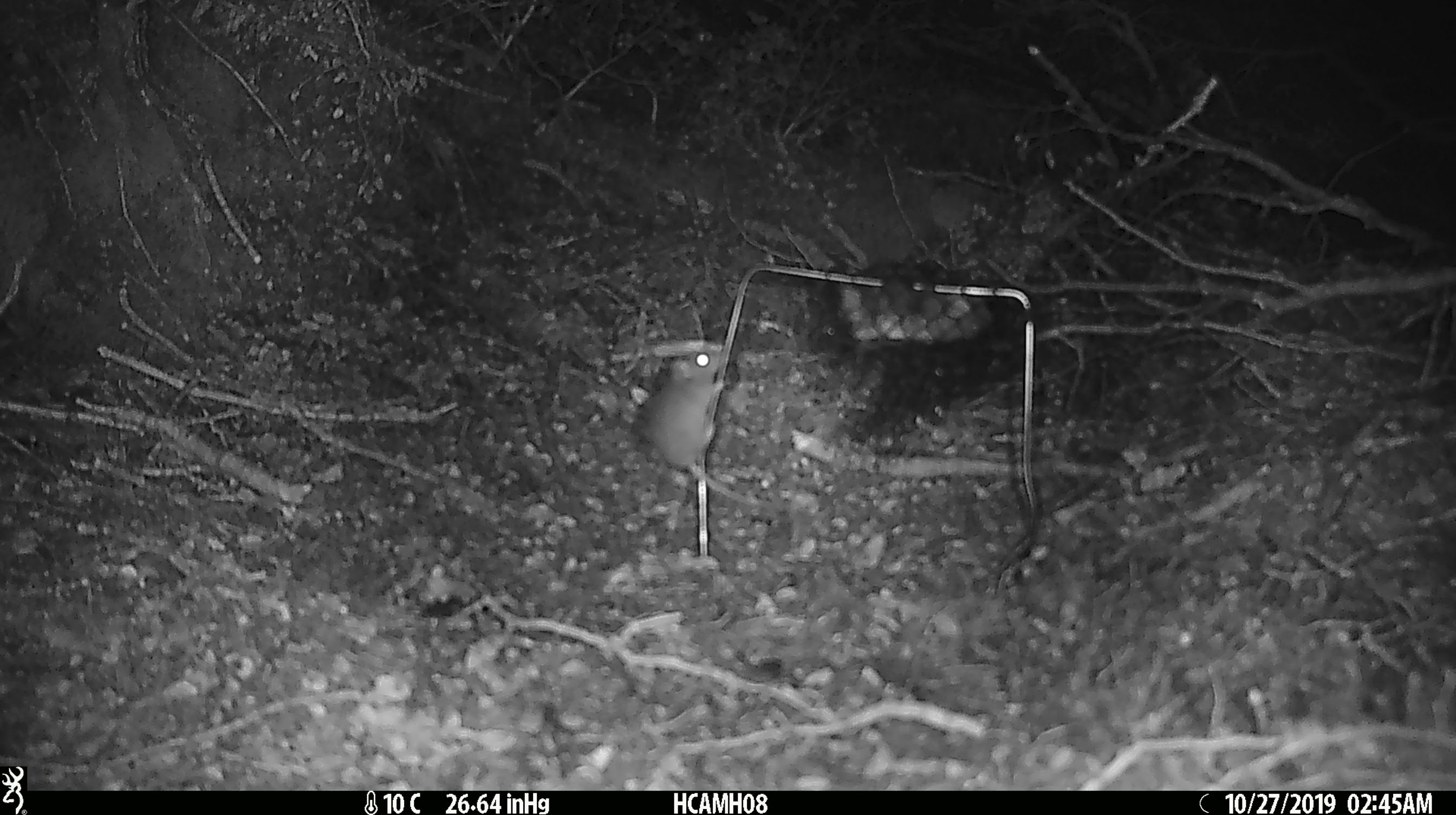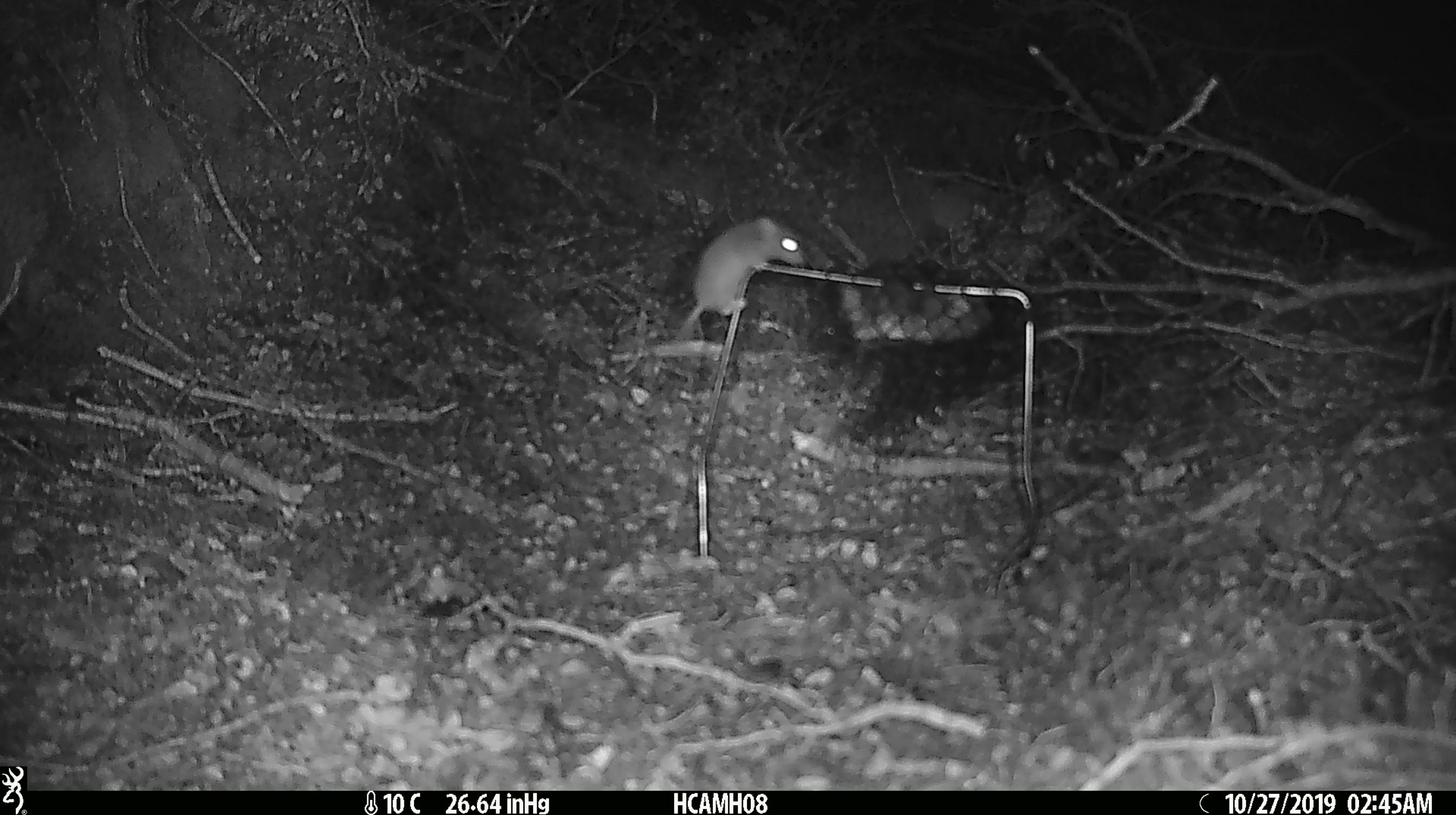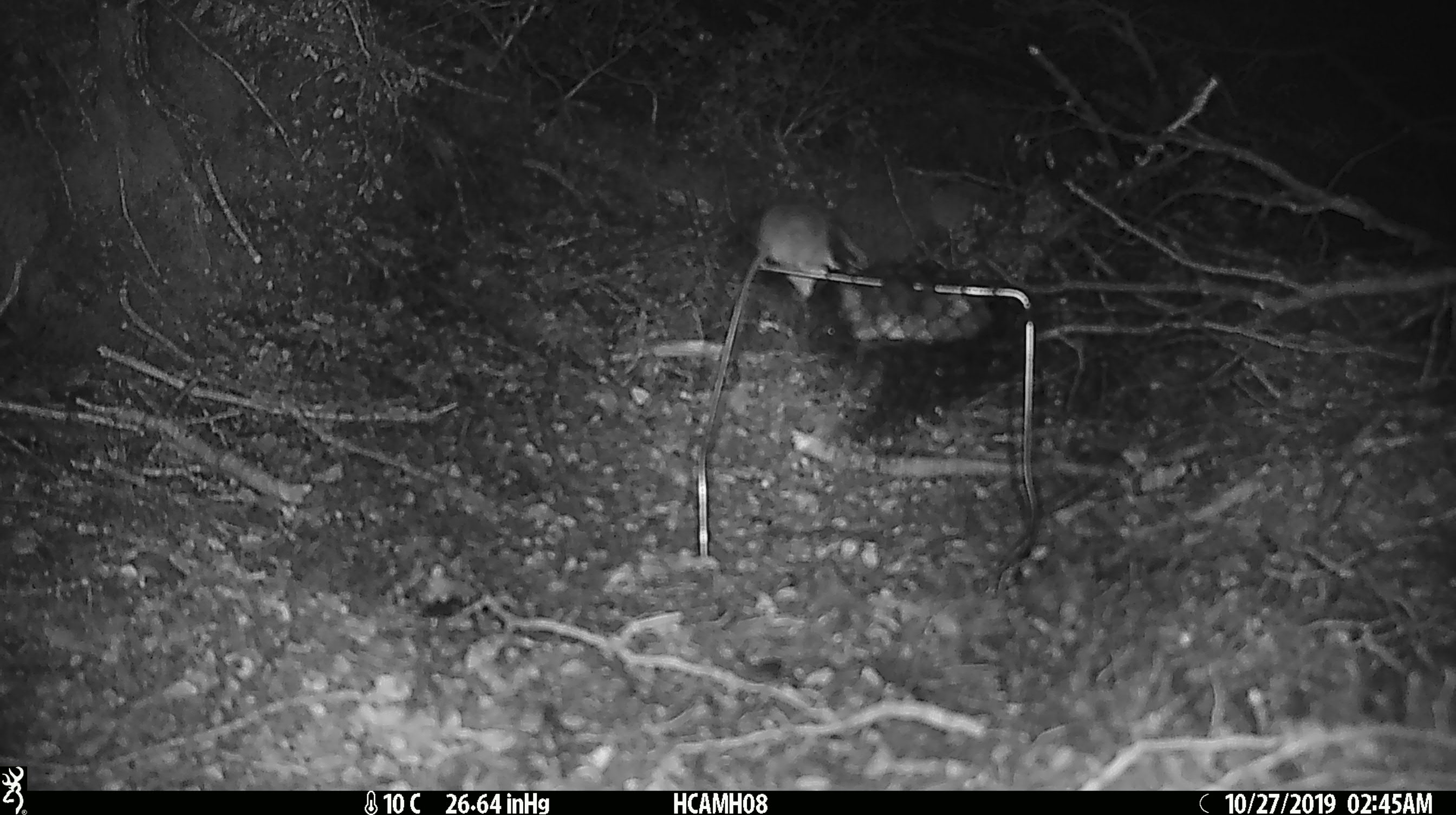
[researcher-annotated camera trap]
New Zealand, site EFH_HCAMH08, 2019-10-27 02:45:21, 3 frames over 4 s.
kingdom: Animalia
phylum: Chordata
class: Mammalia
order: Rodentia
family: Muridae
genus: Mus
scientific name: Mus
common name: mouse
Mouse (Mus).